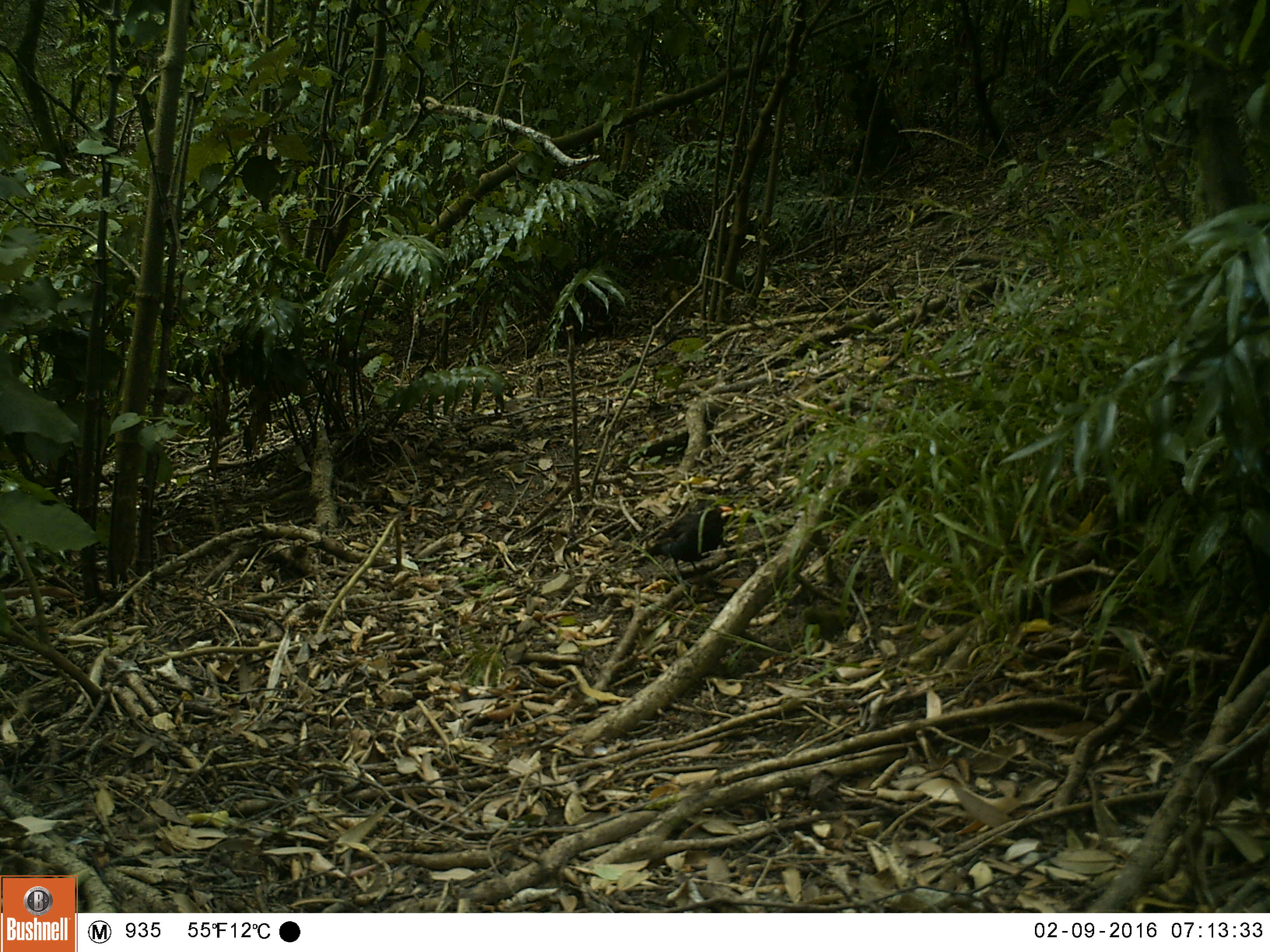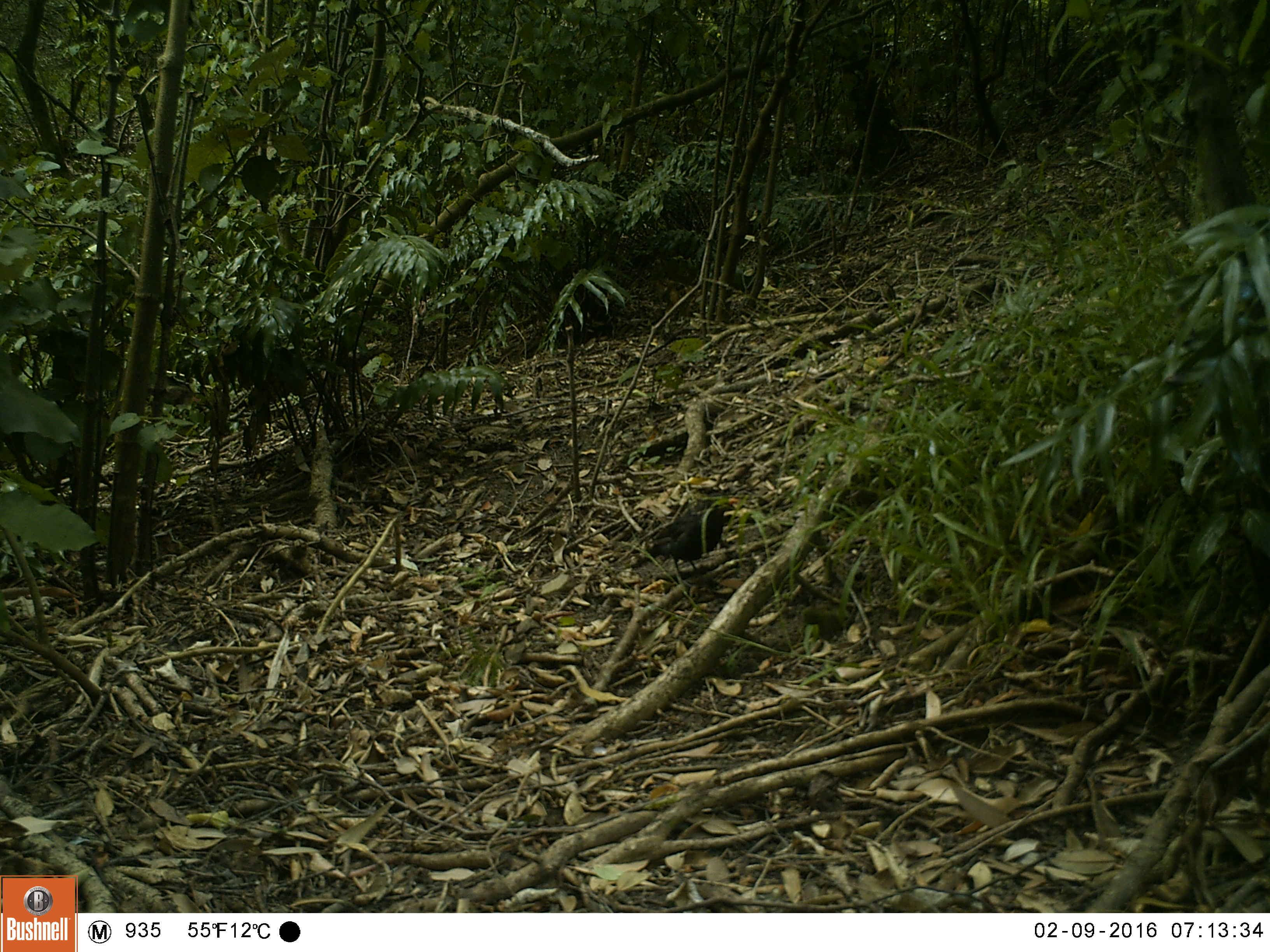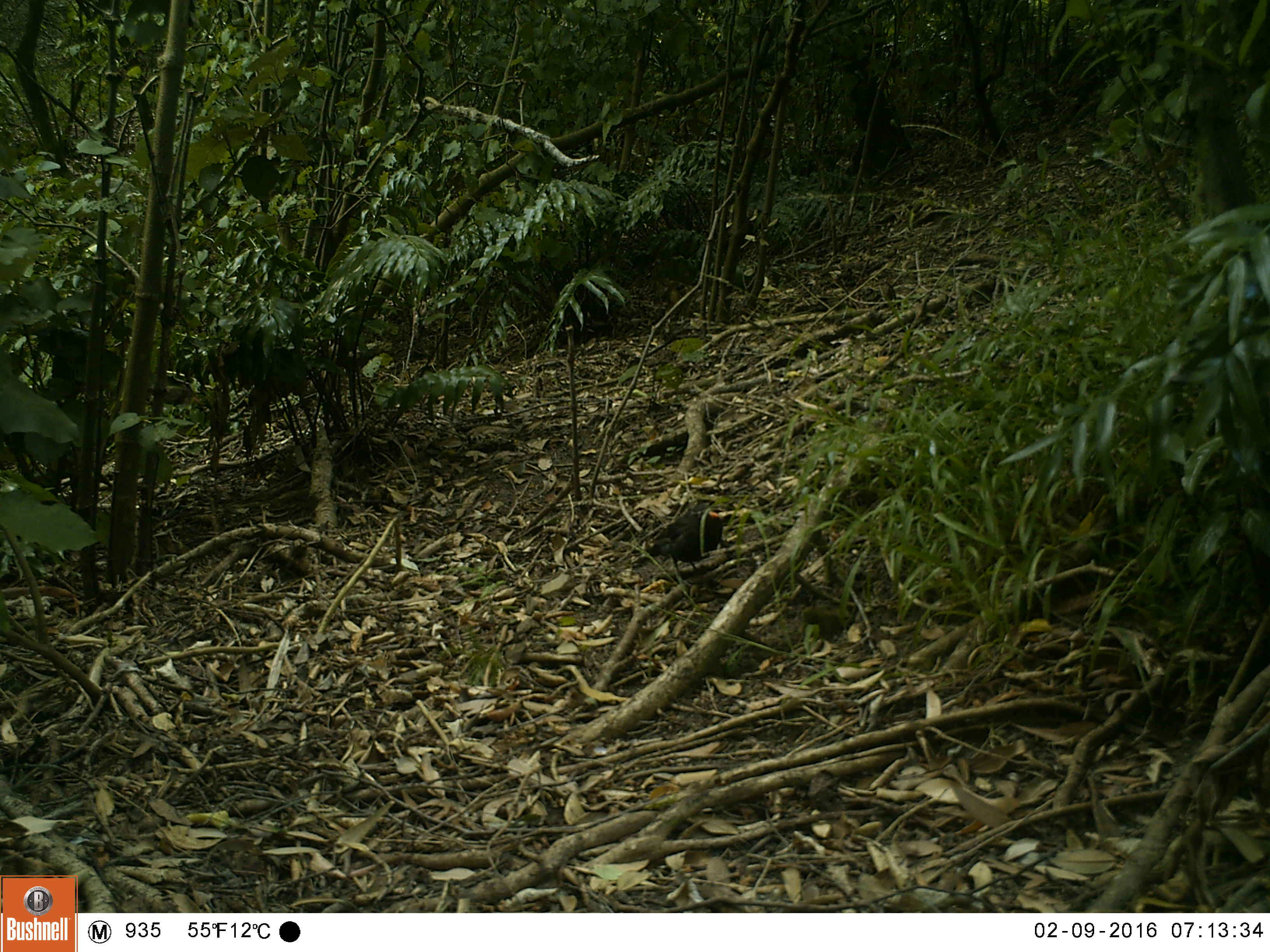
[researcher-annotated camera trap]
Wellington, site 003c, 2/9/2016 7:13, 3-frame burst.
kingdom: Animalia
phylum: Chordata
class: Aves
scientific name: Aves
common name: bird